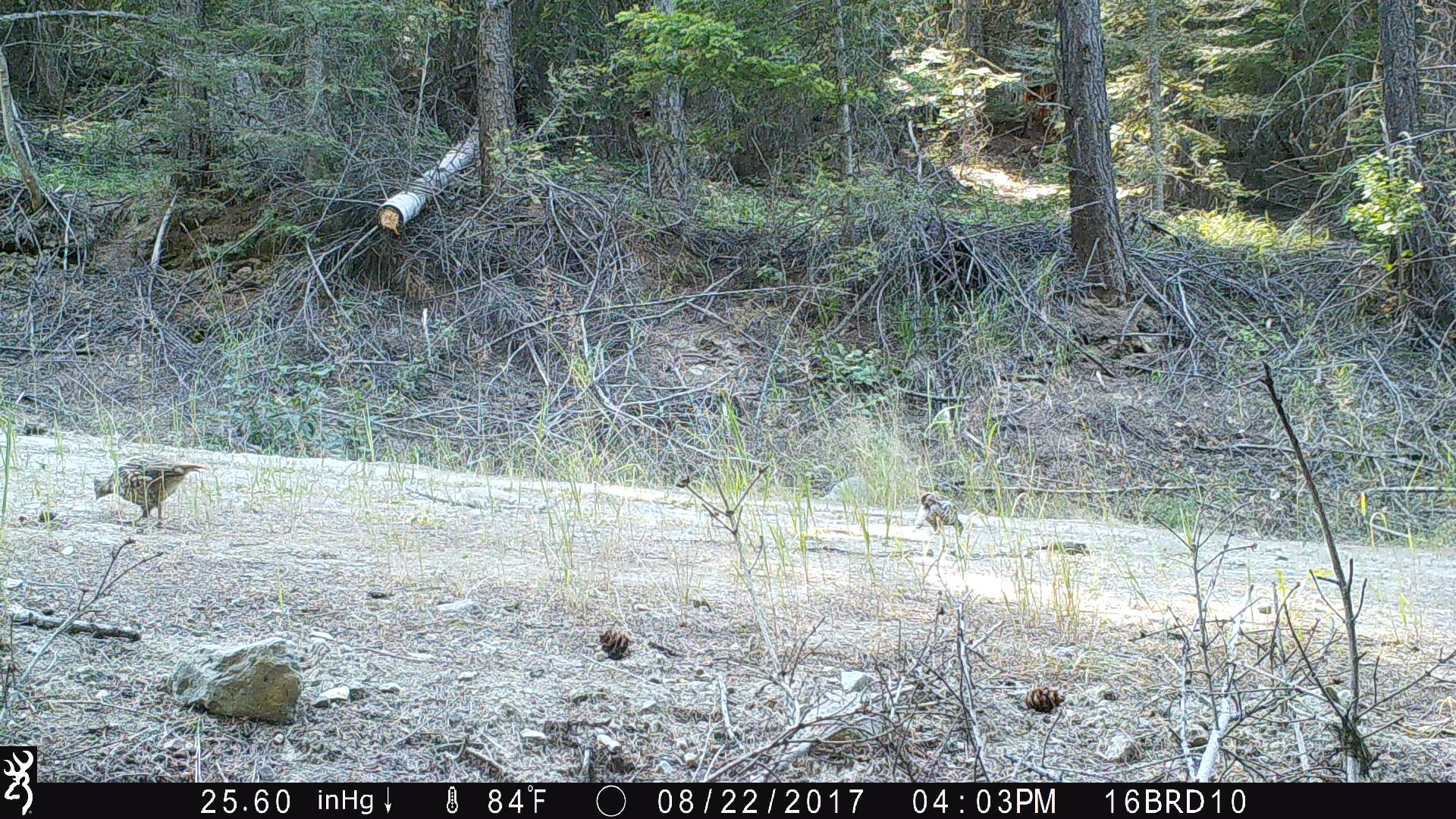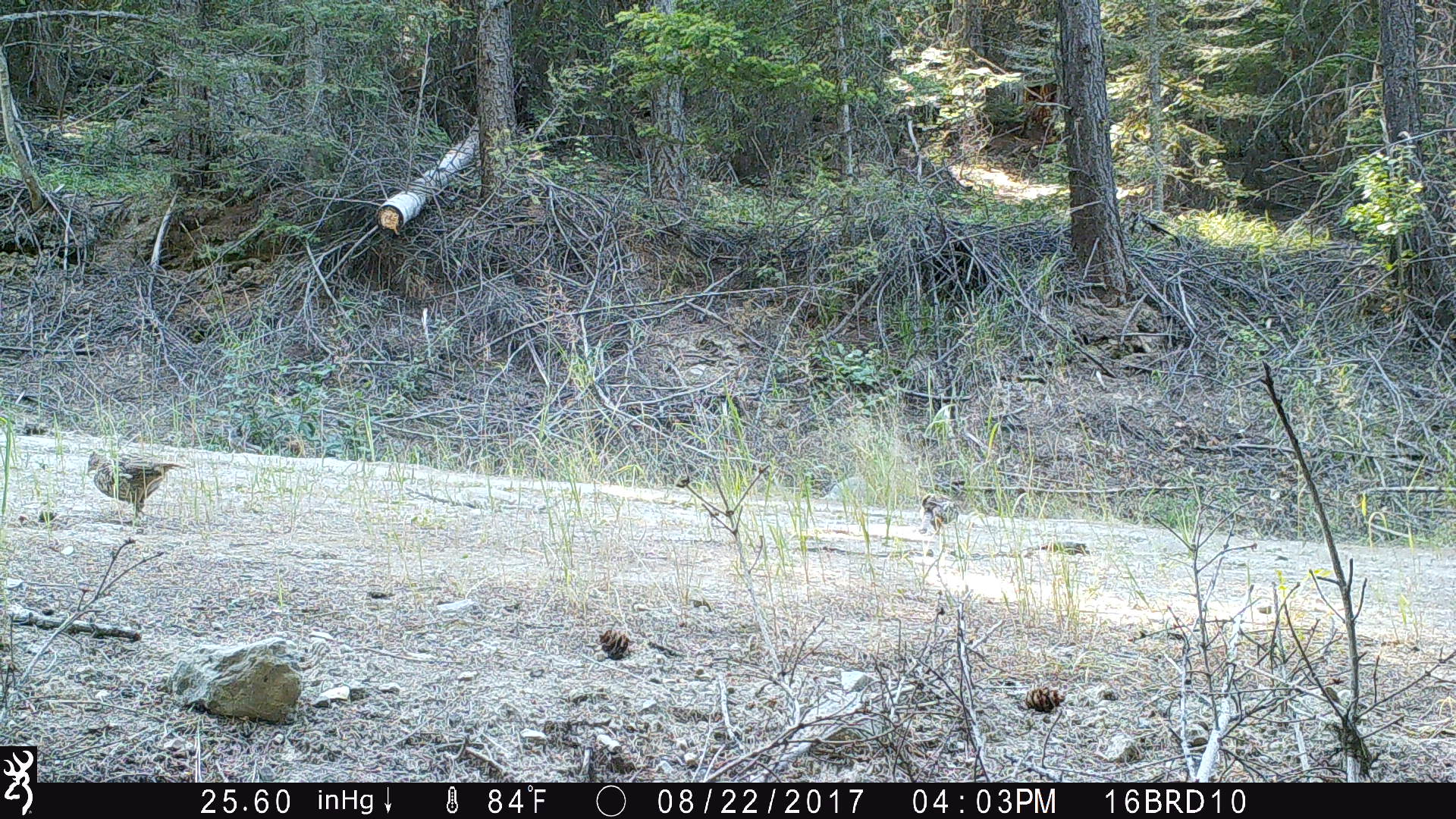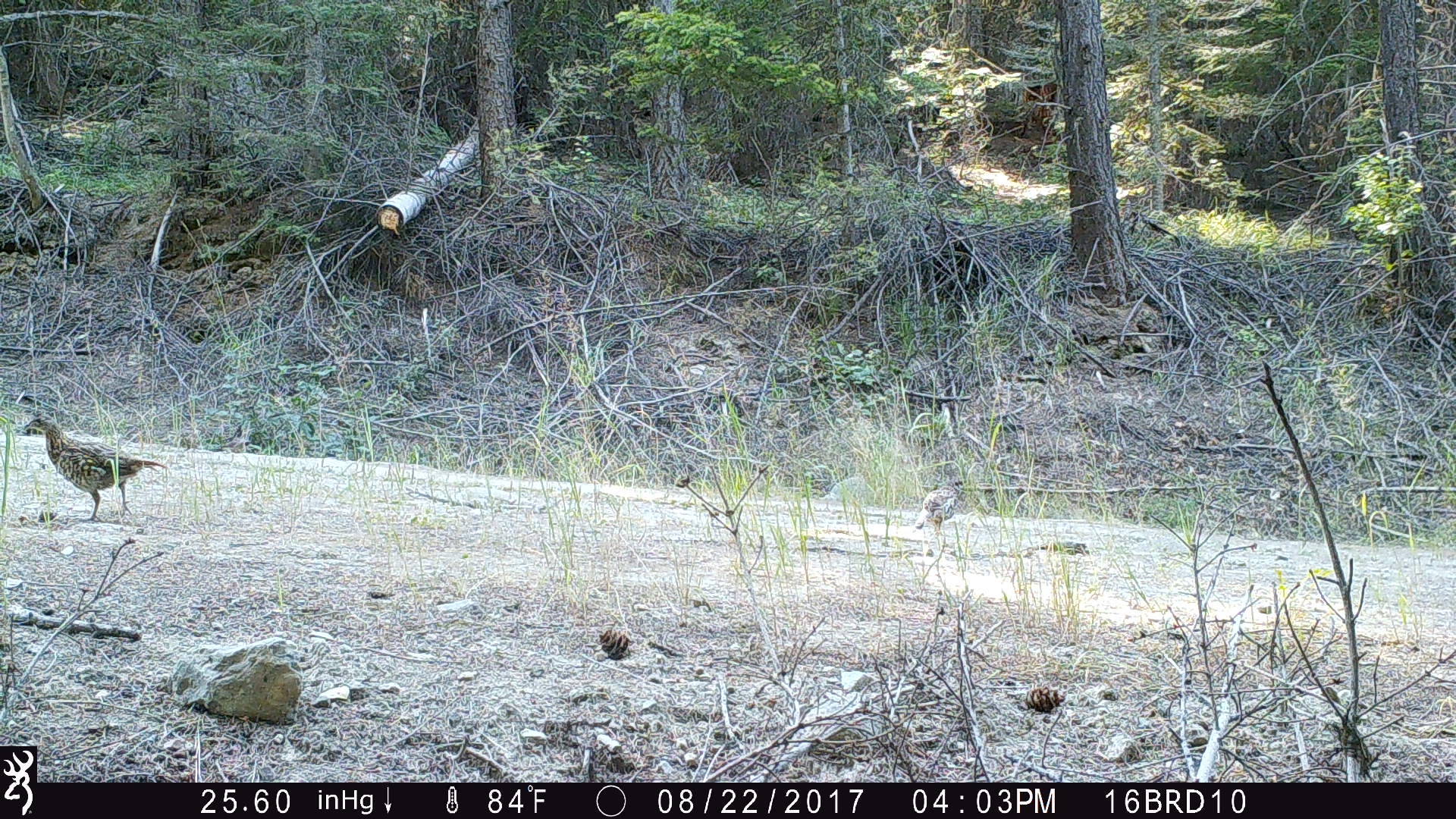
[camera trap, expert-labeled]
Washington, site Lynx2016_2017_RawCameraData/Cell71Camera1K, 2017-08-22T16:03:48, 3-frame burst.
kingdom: Animalia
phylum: Chordata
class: Aves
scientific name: Aves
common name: birds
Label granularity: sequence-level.